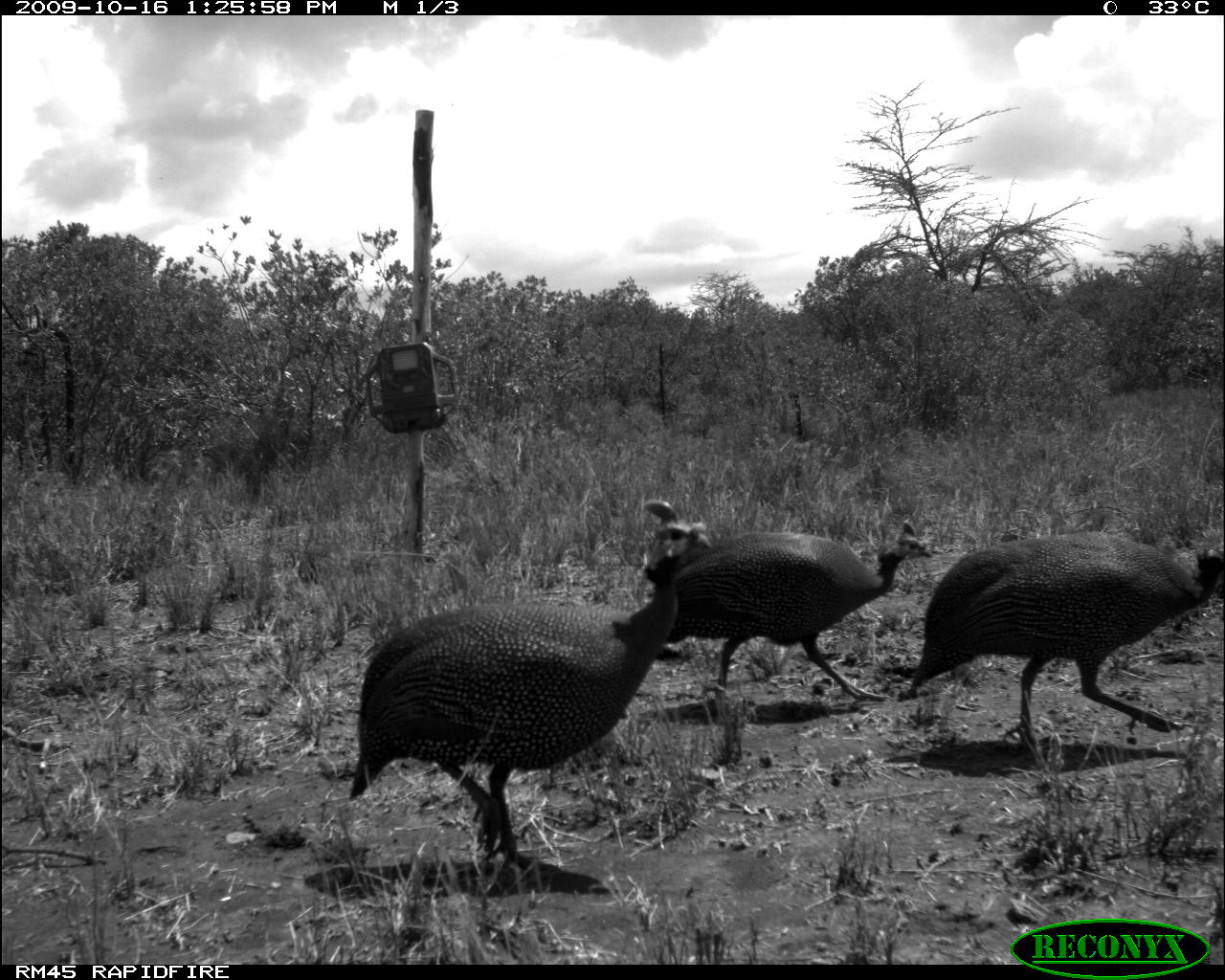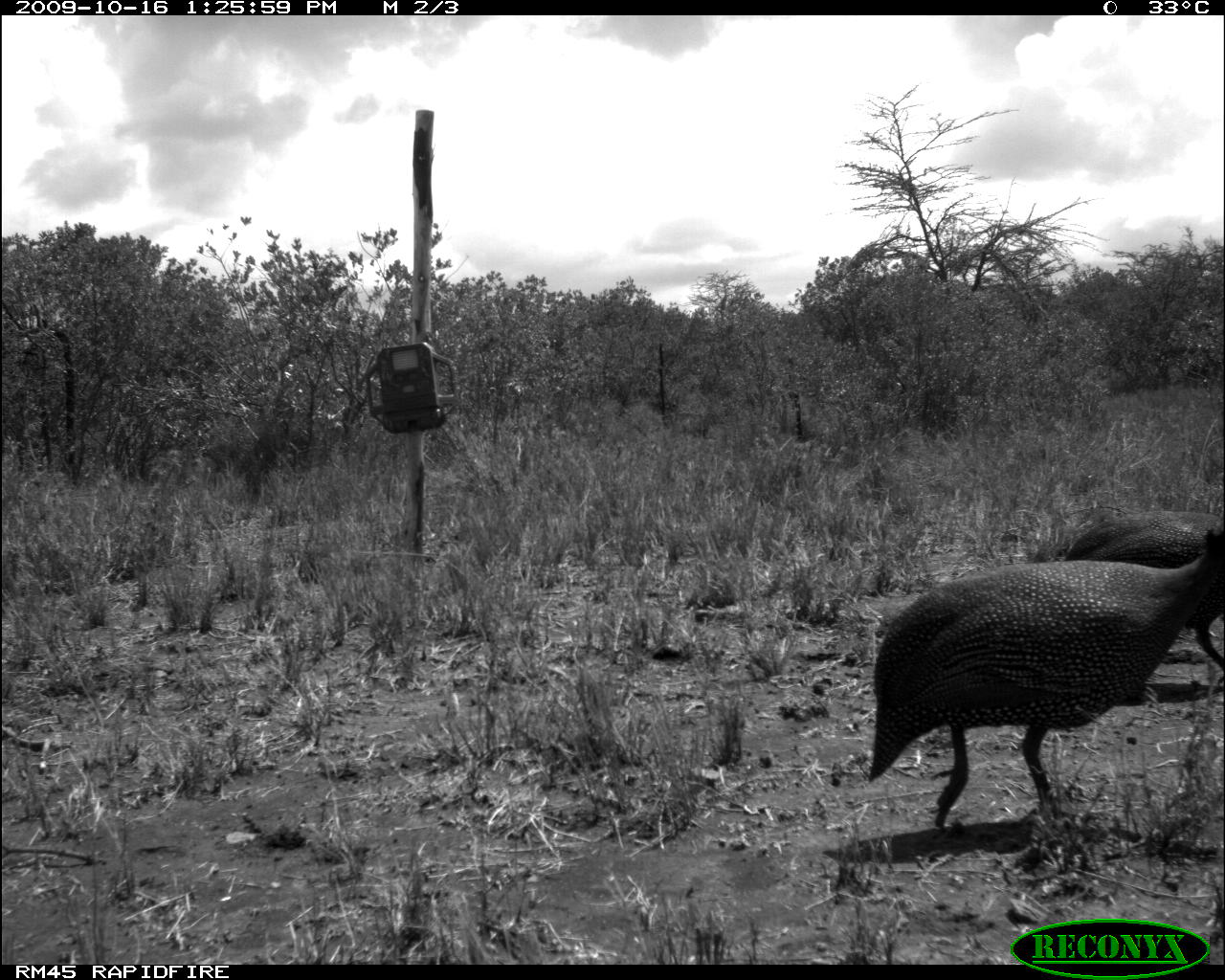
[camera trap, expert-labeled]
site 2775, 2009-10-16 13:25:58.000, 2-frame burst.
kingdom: Animalia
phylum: Chordata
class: Aves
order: Galliformes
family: Numididae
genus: Numida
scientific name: Numida meleagris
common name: helmeted guineafowl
Numida meleagris (helmeted guineafowl), count 4.